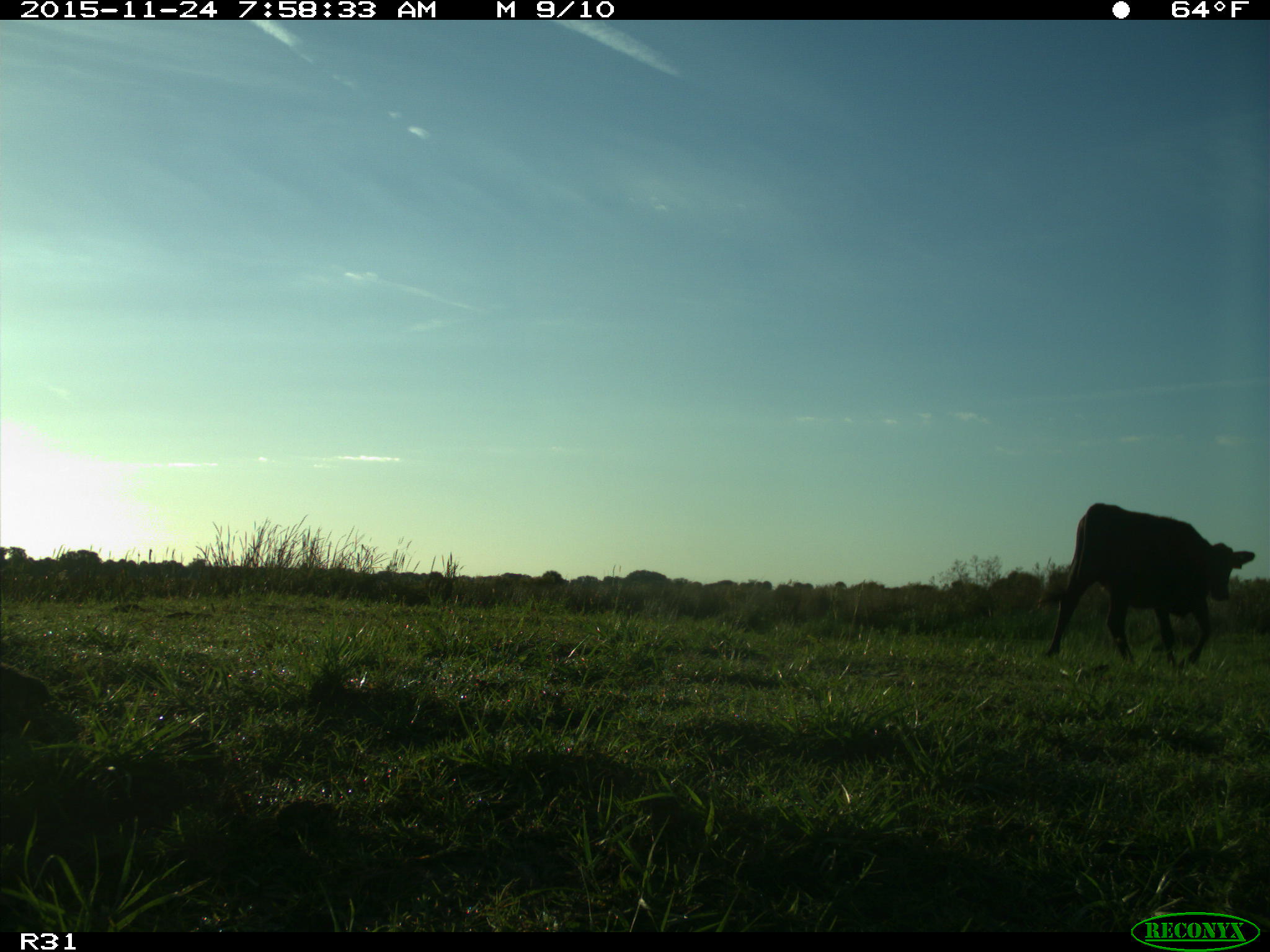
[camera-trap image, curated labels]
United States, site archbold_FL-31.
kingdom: Animalia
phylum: Chordata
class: Mammalia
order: Artiodactyla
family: Bovidae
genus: Bos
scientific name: Bos taurus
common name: domestic cow